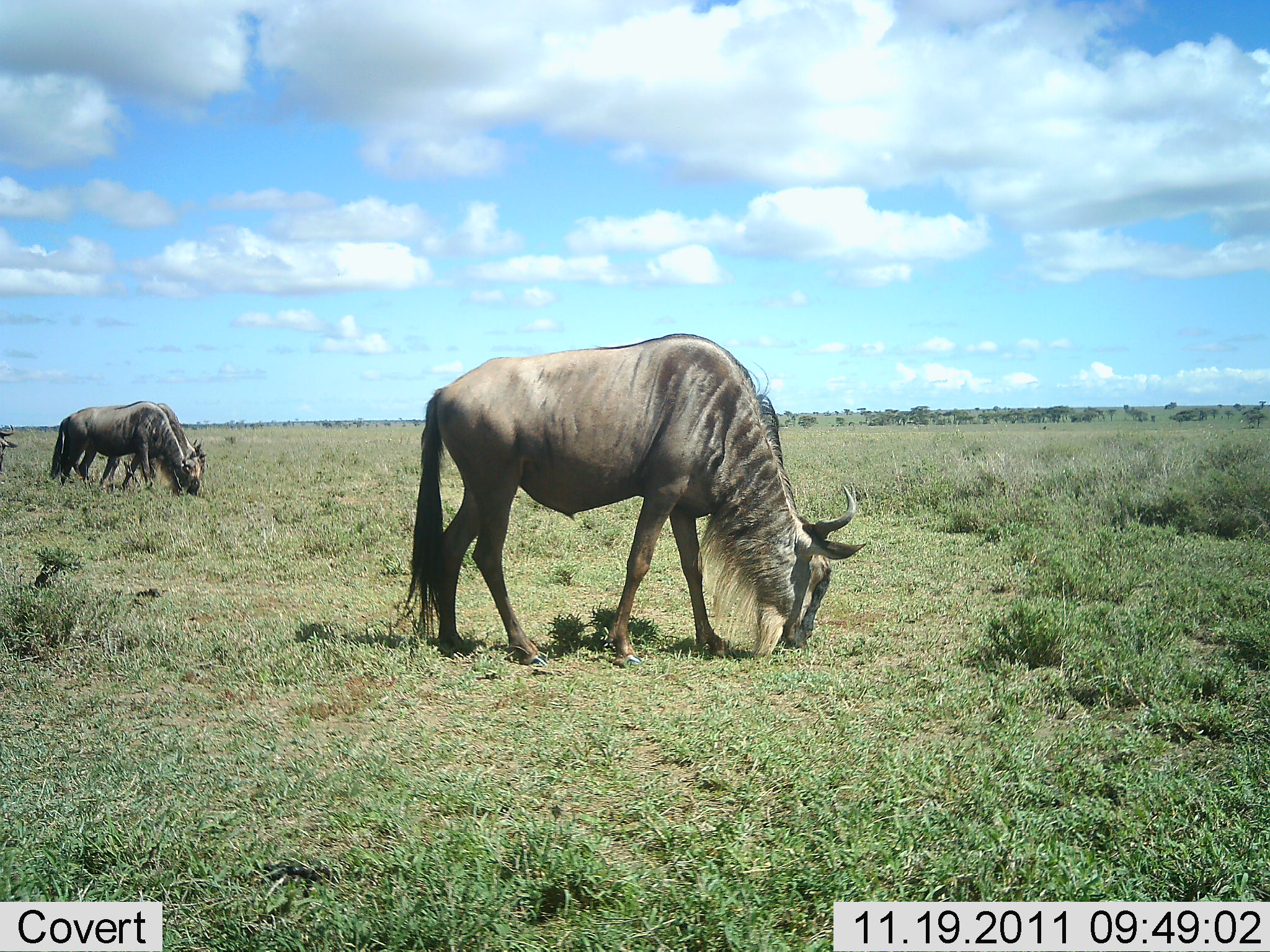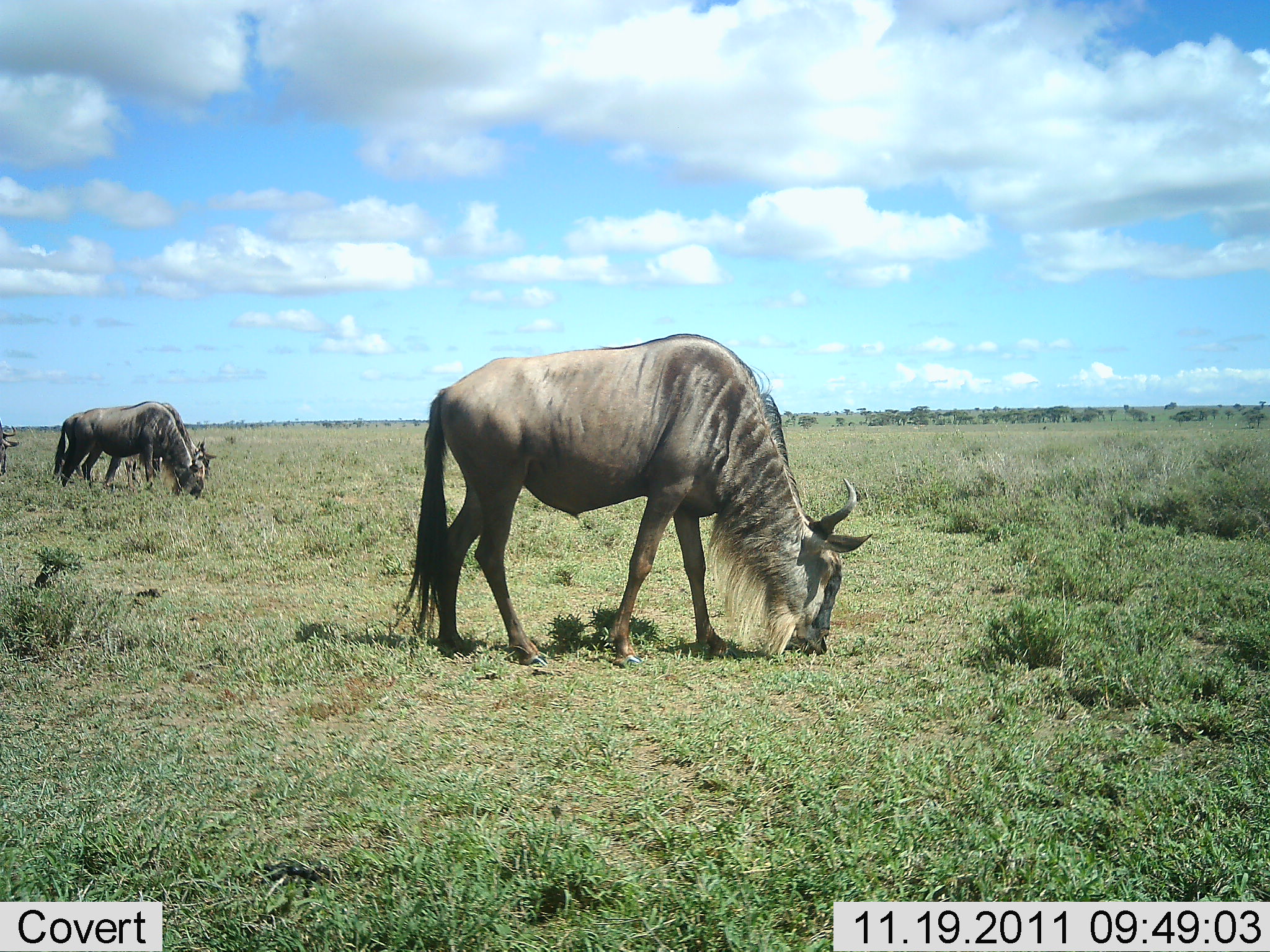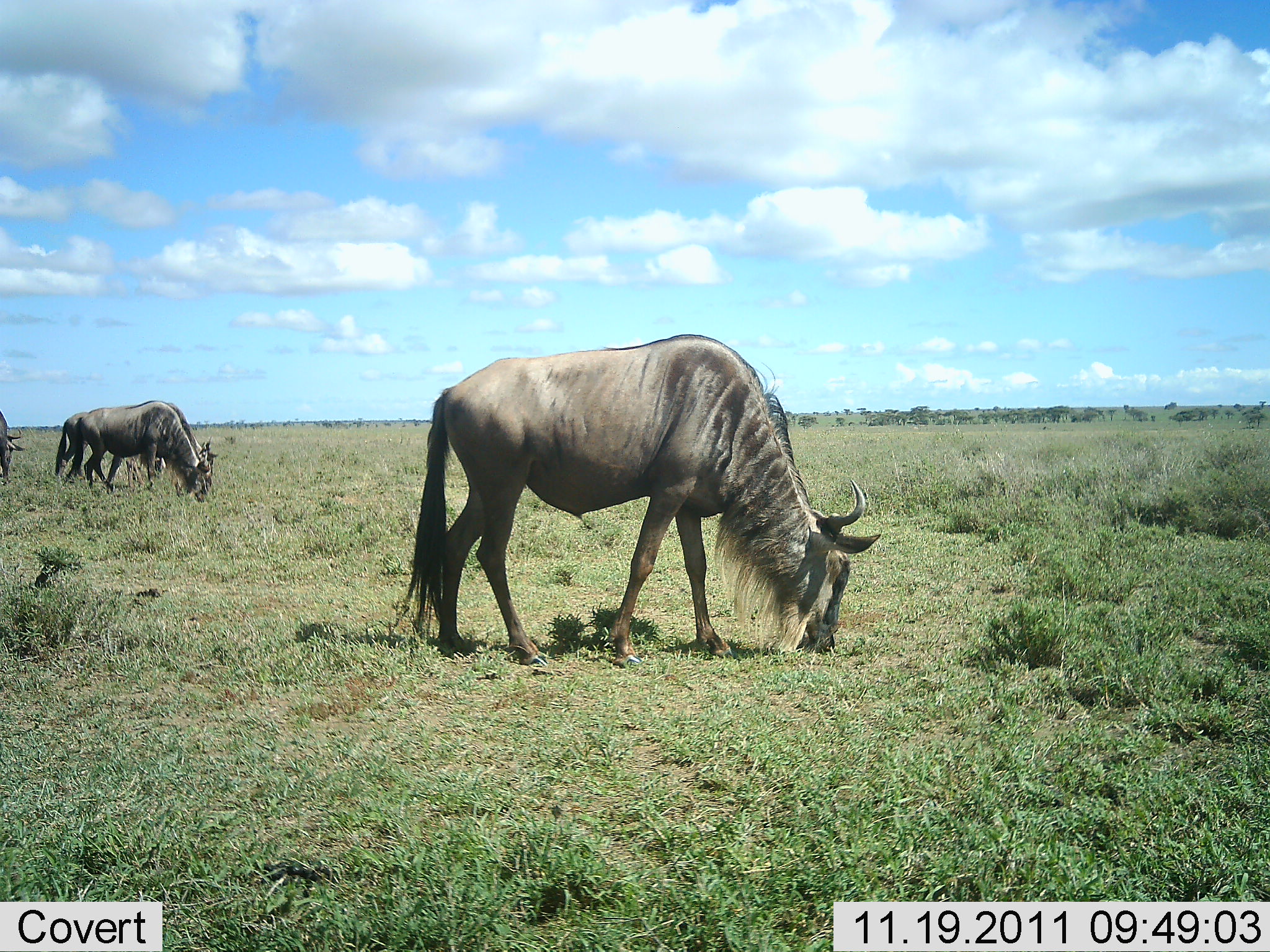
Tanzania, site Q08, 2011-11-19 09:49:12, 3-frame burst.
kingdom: Animalia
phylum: Chordata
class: Mammalia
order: Artiodactyla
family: Bovidae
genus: Connochaetes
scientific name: Connochaetes taurinus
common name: blue wildebeest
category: wildebeest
Wildebeest (blue wildebeest) (Connochaetes taurinus), count 3. Behavior (volunteer vote fractions): standing 6%, resting 0%, moving 6%, interacting 0%. Young present (vote fraction): 0%. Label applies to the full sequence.